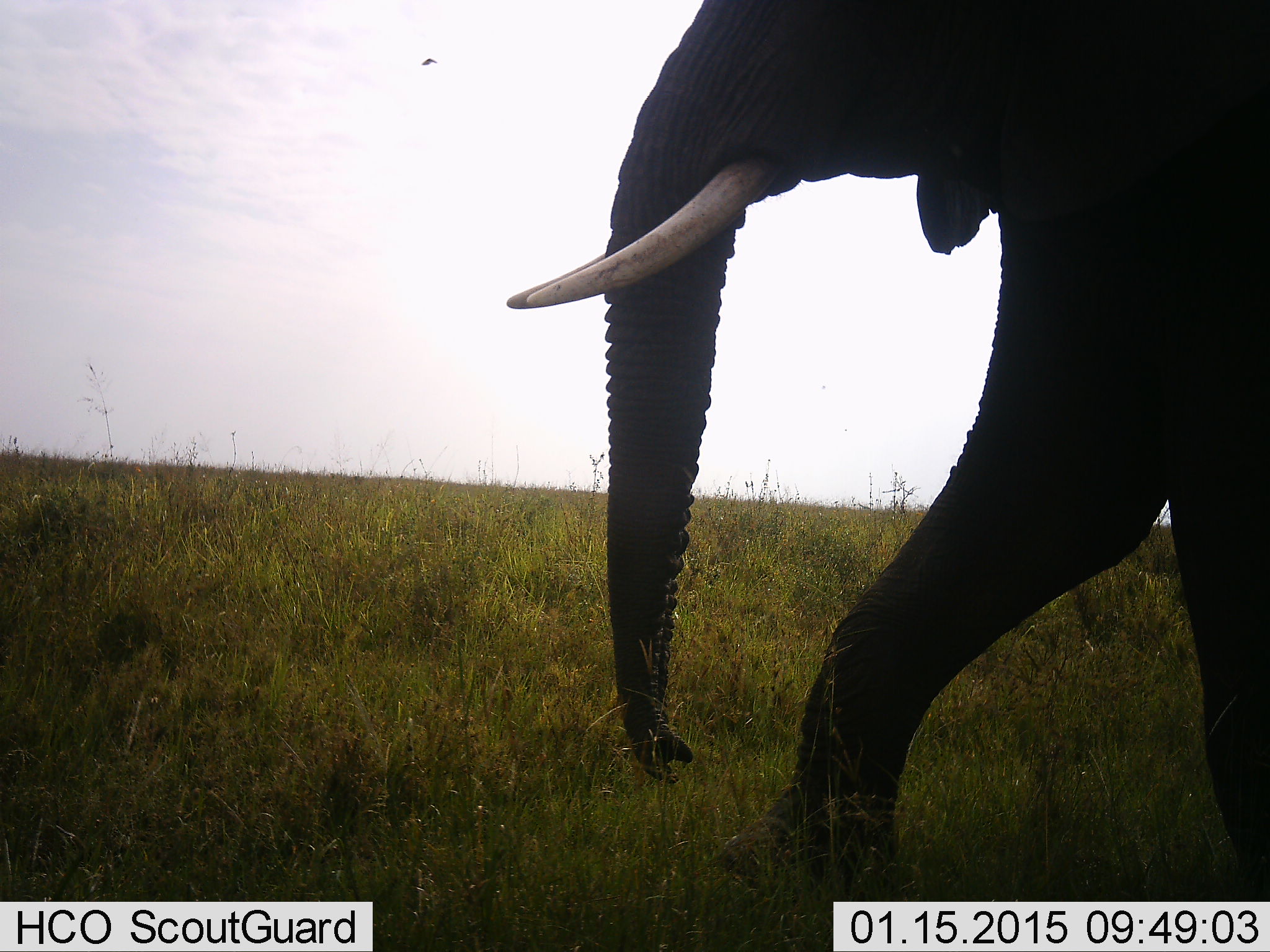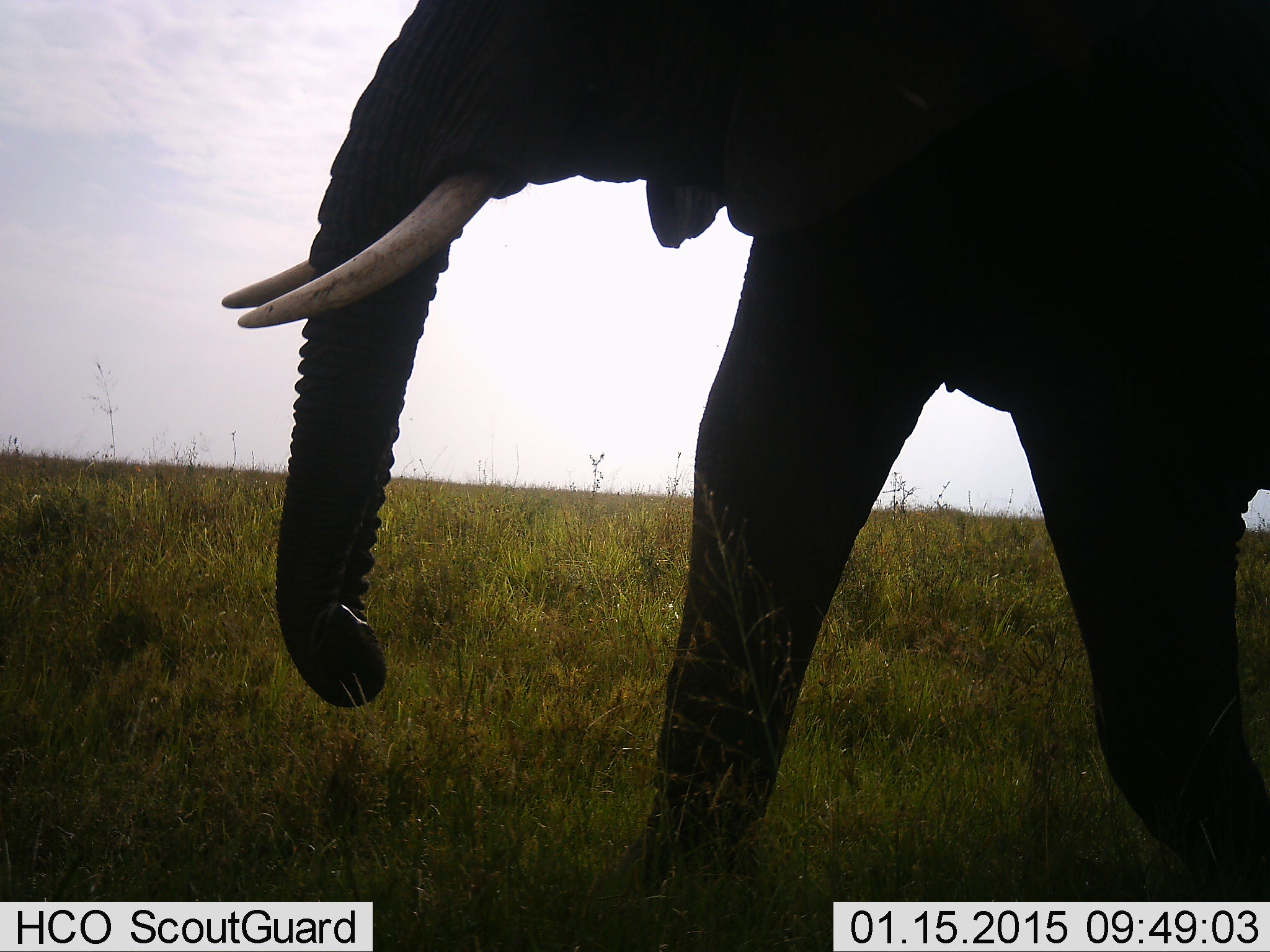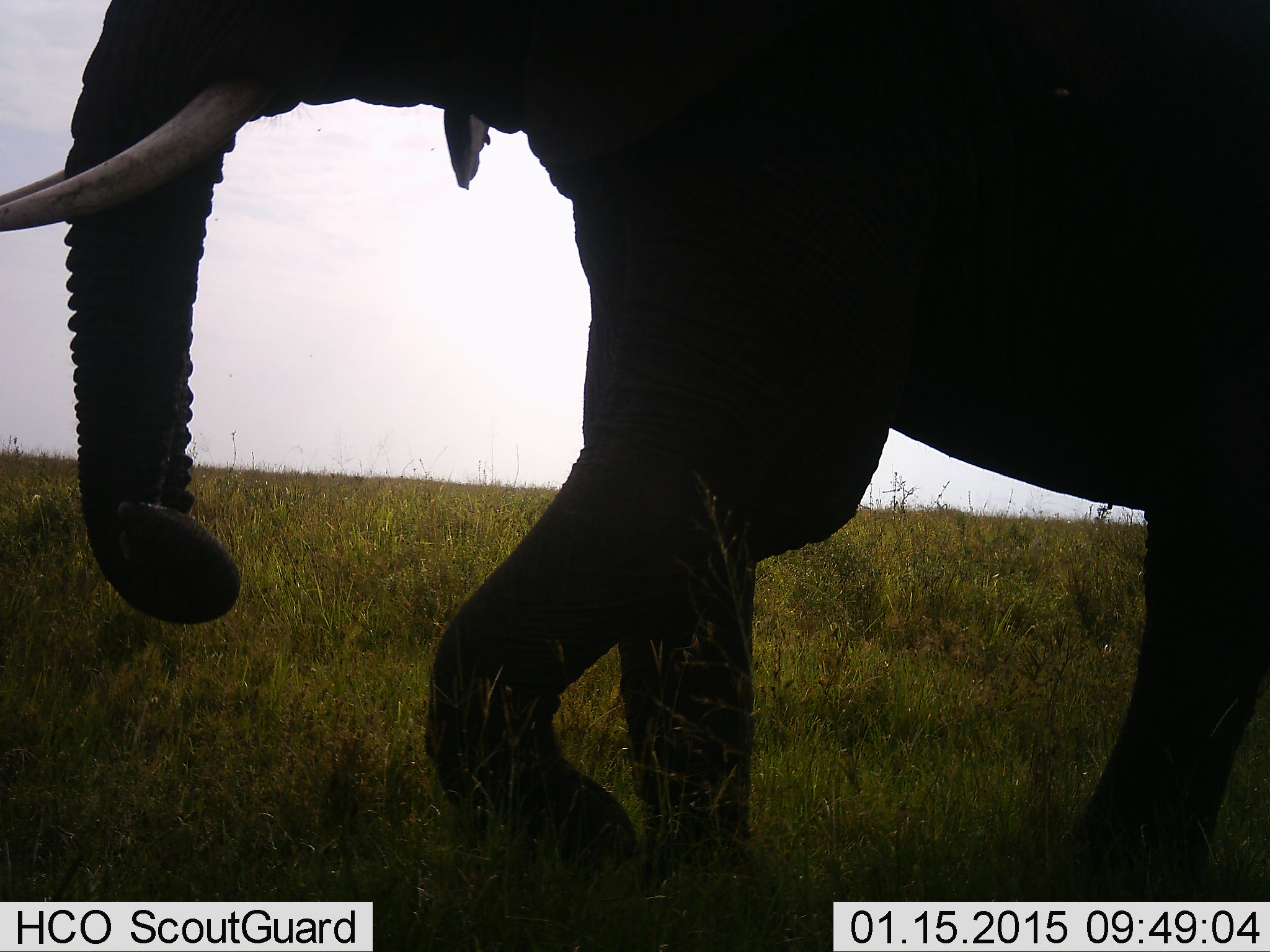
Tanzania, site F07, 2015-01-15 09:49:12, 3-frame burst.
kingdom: Animalia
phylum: Chordata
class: Mammalia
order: Proboscidea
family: Elephantidae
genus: Loxodonta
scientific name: Loxodonta africana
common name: african bush elephant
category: elephant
Elephant (african bush elephant) (Loxodonta africana), count 1. Behavior (volunteer vote fractions): standing 0%, resting 0%, moving 100%, interacting 0%. Young present (vote fraction): 0%. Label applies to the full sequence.